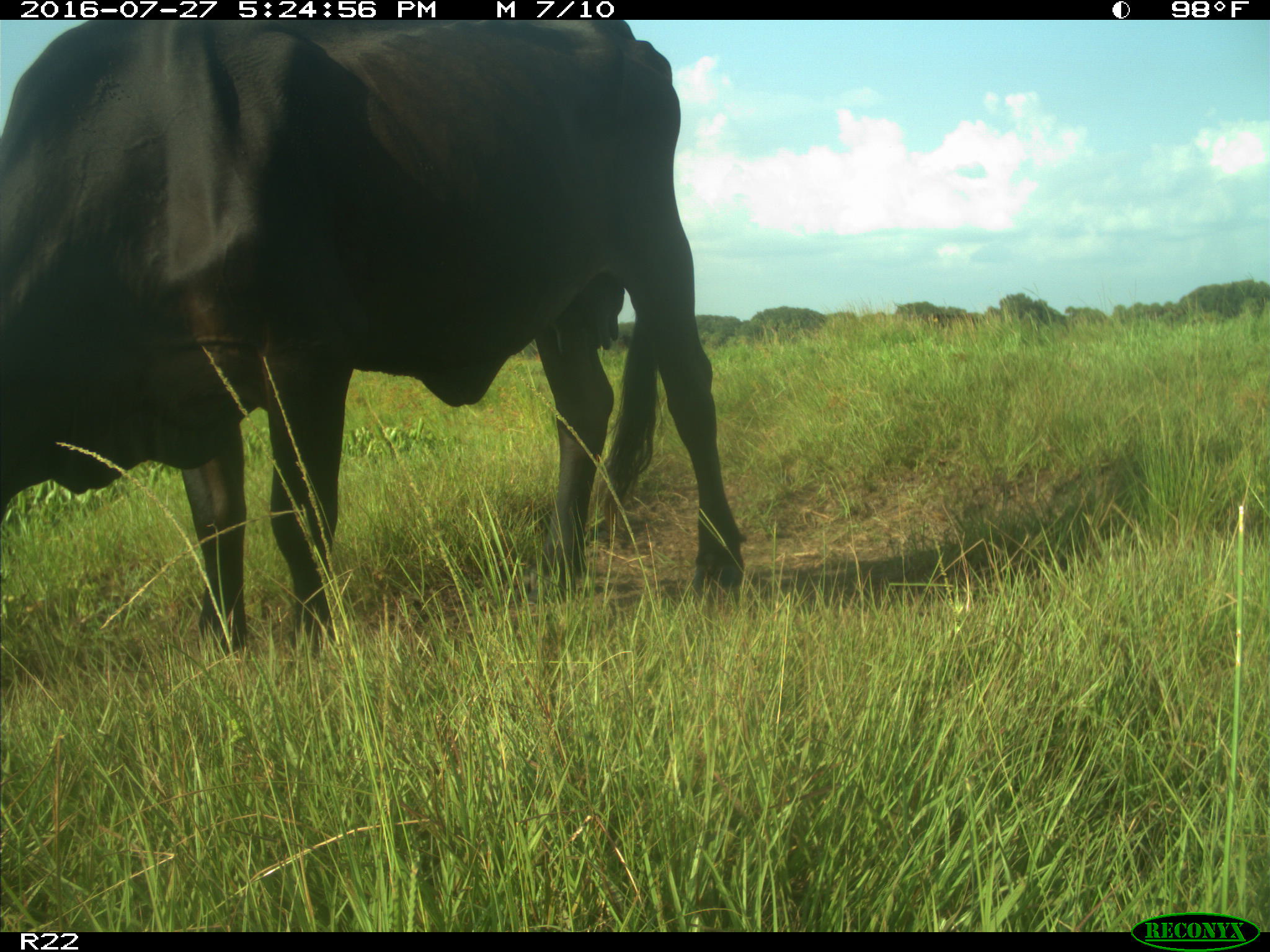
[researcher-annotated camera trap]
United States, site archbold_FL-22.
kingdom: Animalia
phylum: Chordata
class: Mammalia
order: Artiodactyla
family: Bovidae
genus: Bos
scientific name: Bos taurus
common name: domestic cow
Bos taurus (domestic cow).